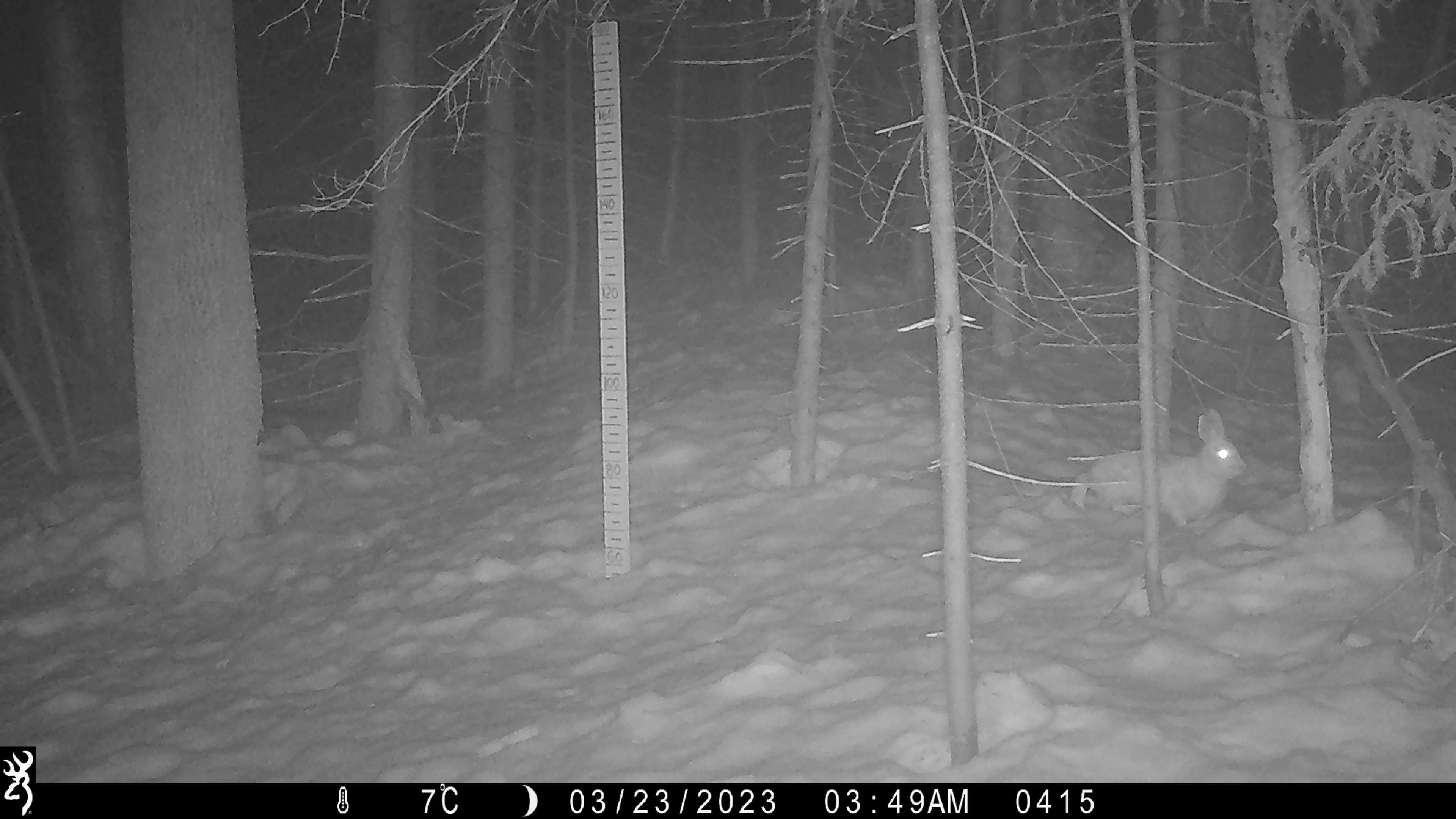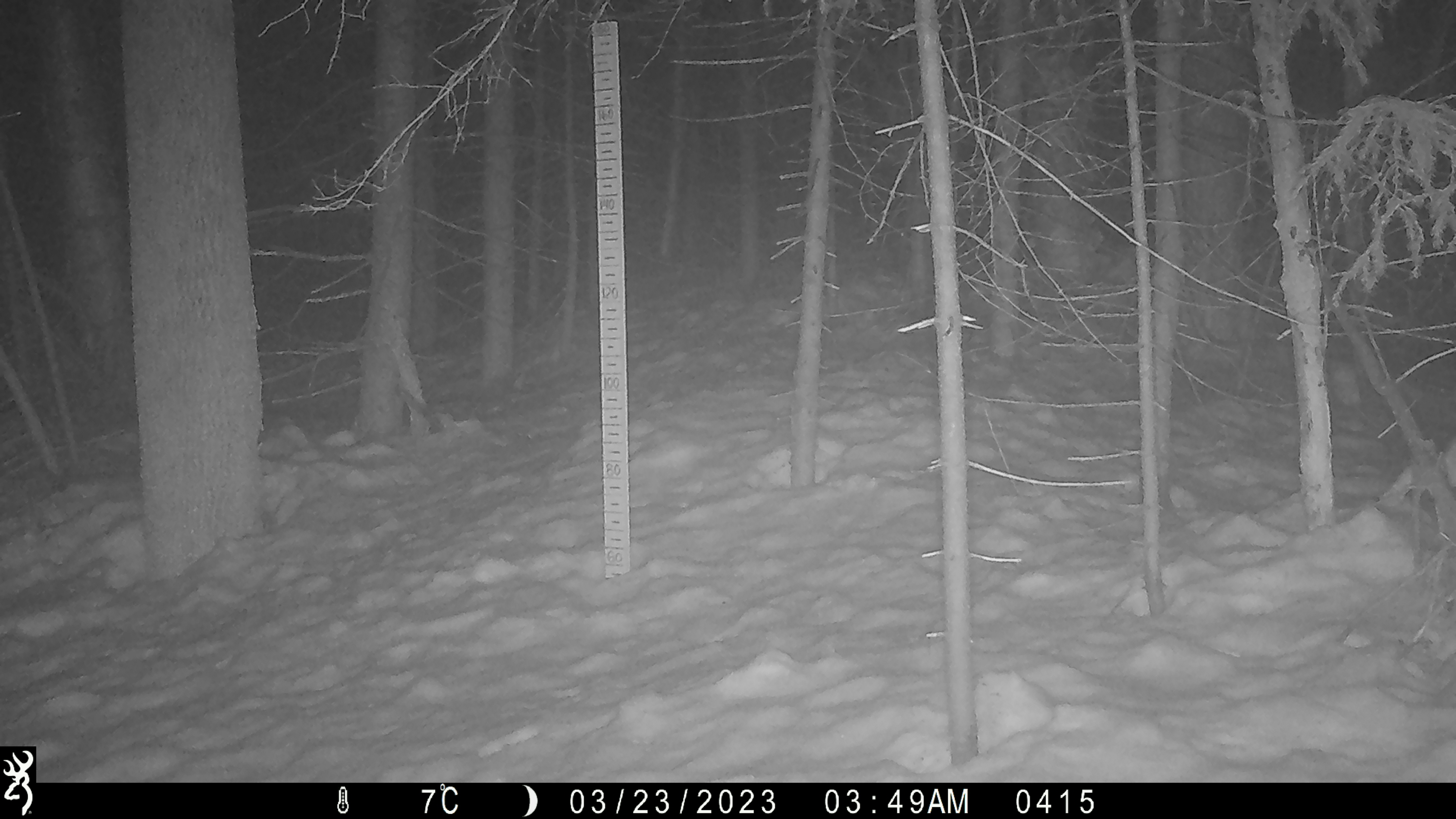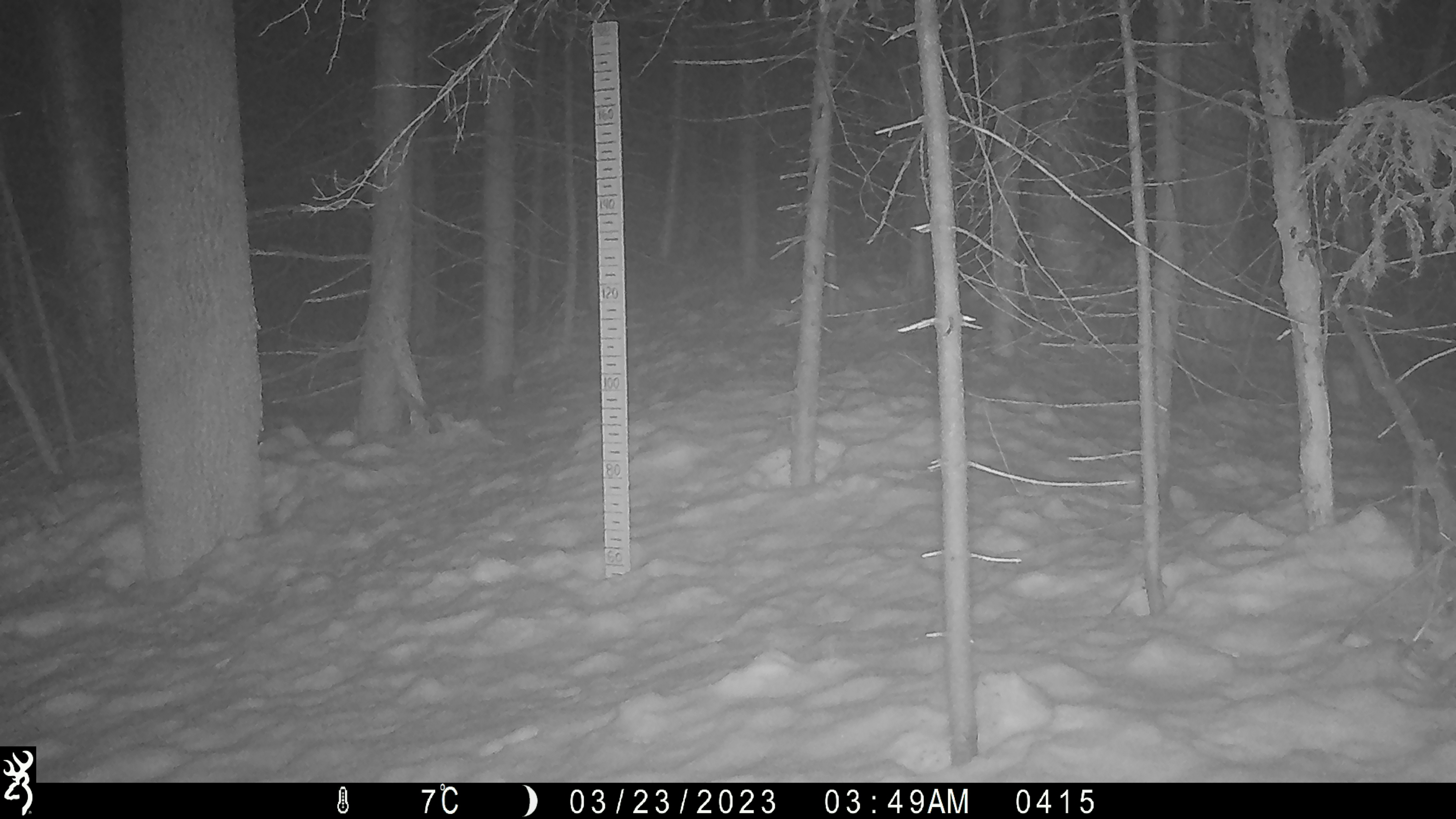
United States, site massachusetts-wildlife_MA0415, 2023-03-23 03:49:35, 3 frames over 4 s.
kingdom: Animalia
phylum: Chordata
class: Mammalia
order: Lagomorpha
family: Leporidae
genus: Lepus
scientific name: Lepus americanus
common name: snowshoe hare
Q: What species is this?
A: Snowshoe hare (Lepus americanus).